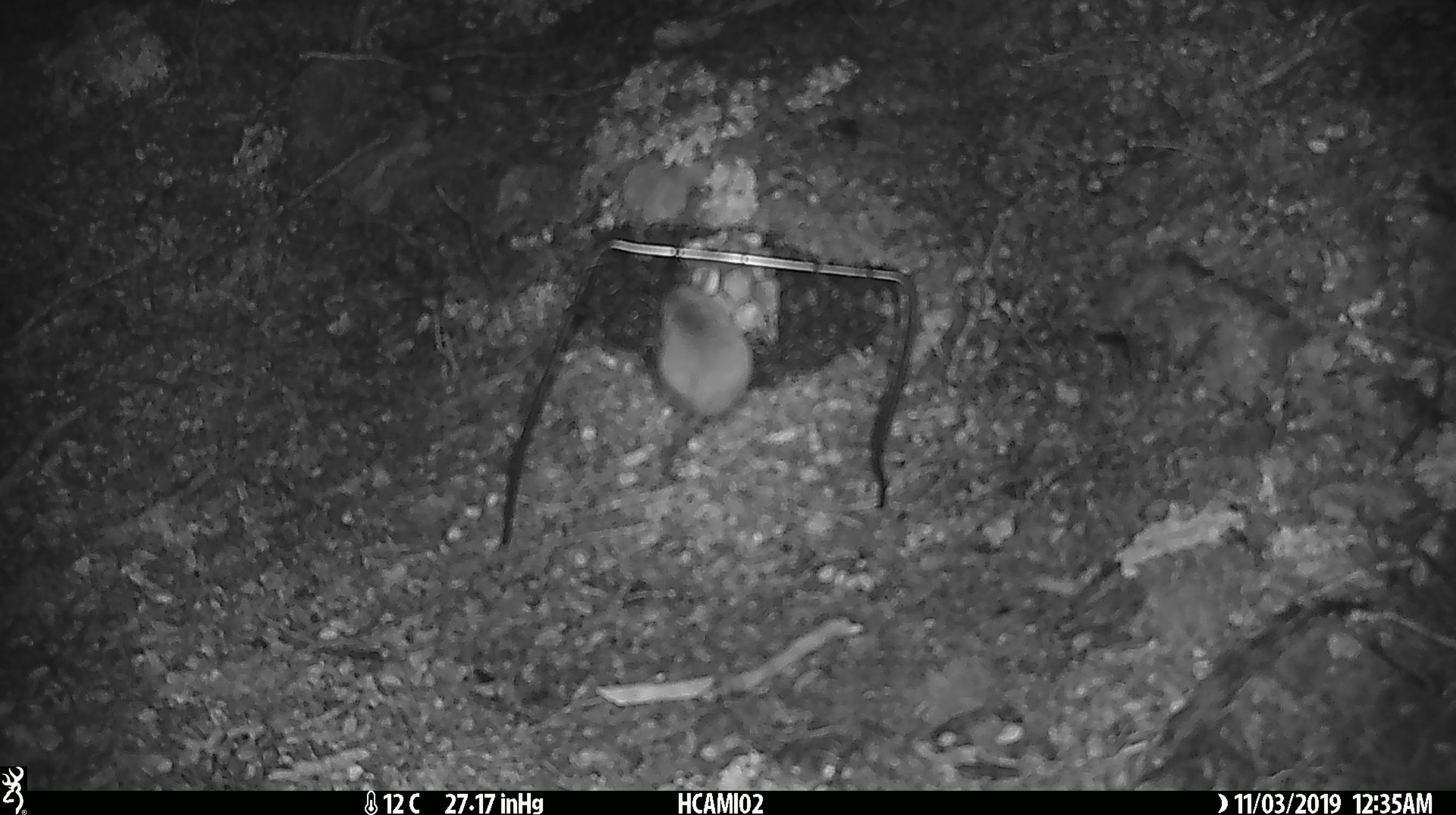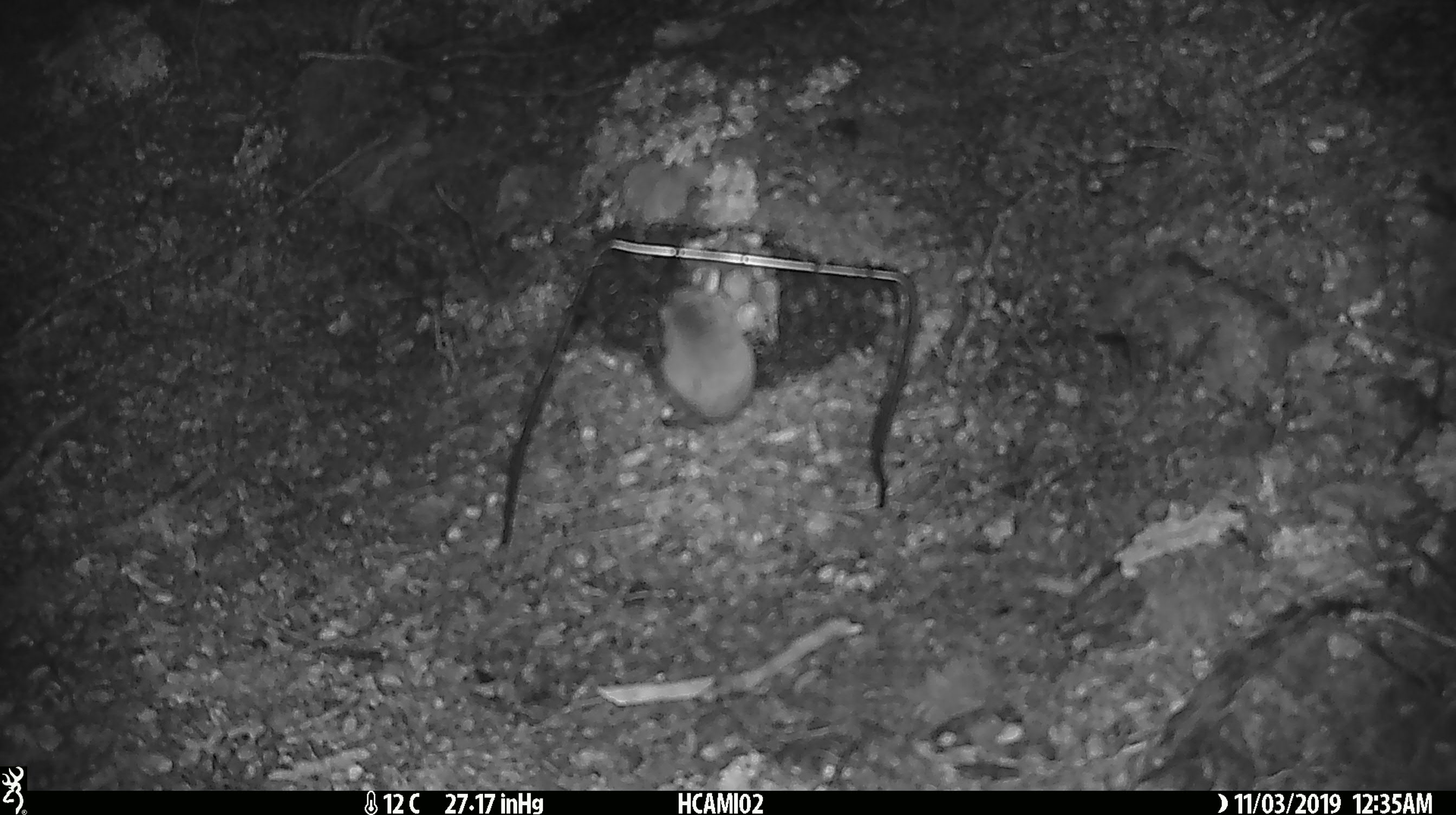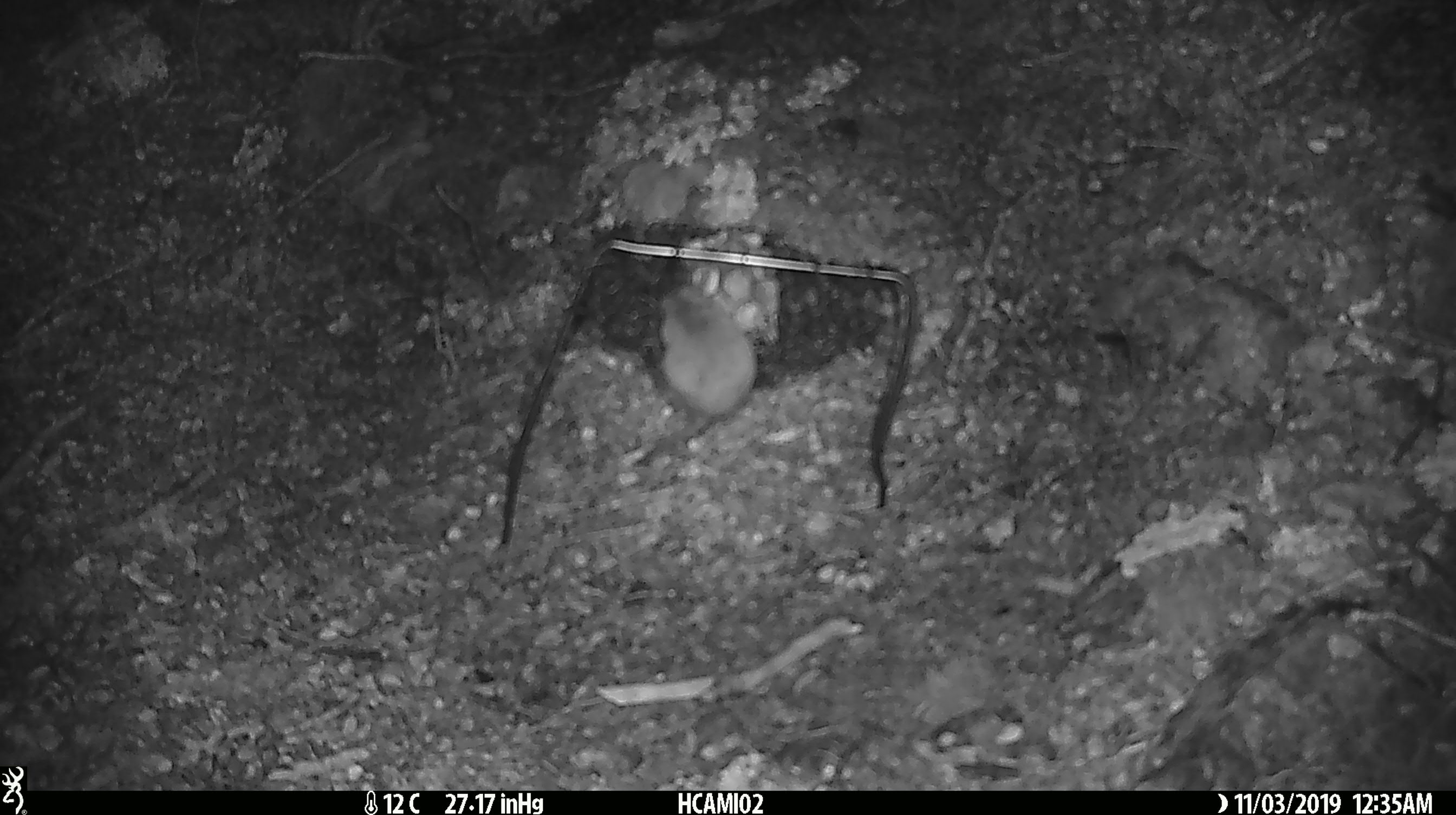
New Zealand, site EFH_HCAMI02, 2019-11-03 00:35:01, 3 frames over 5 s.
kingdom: Animalia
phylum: Chordata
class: Mammalia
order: Rodentia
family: Muridae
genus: Mus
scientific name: Mus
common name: mouse